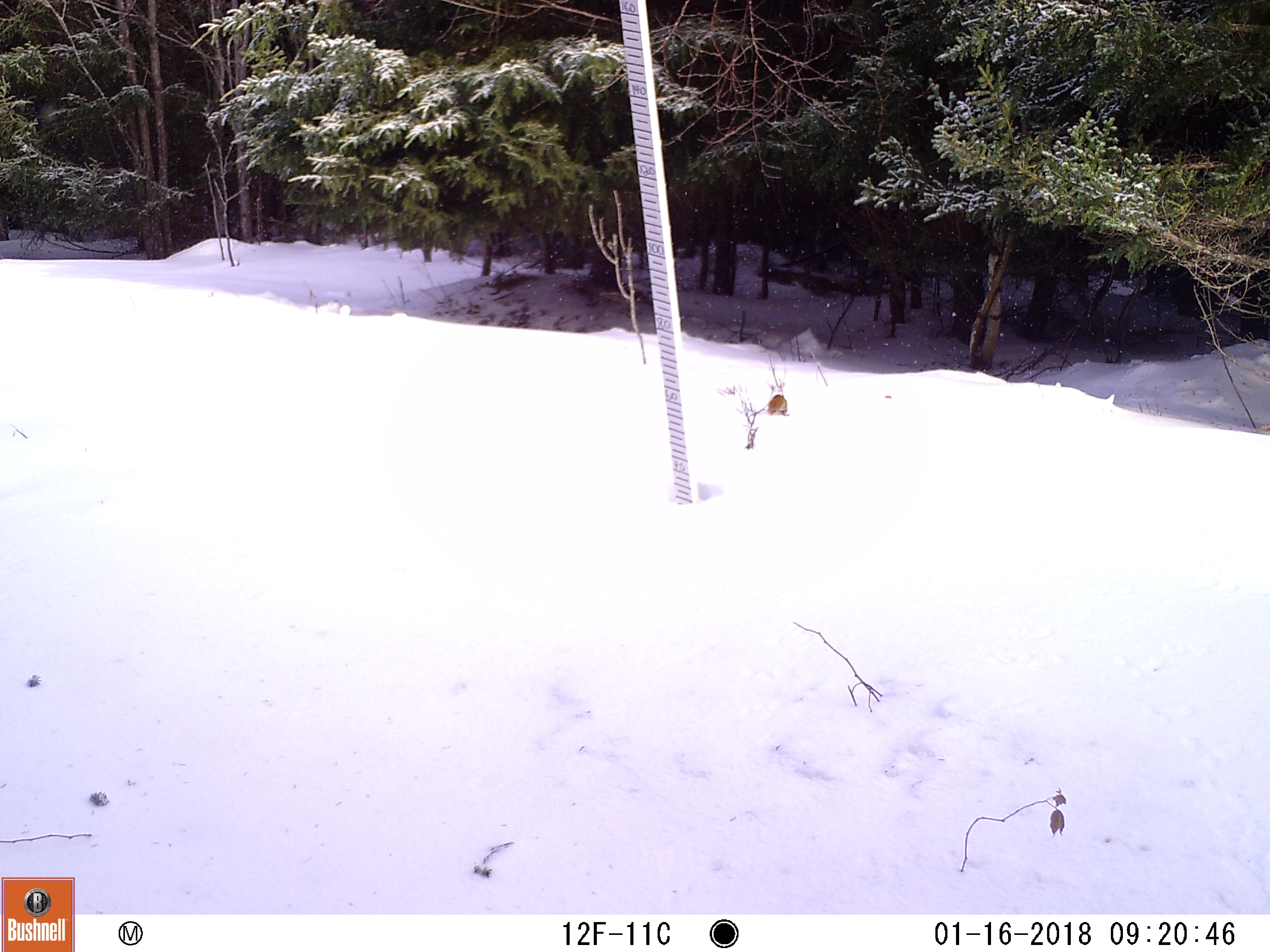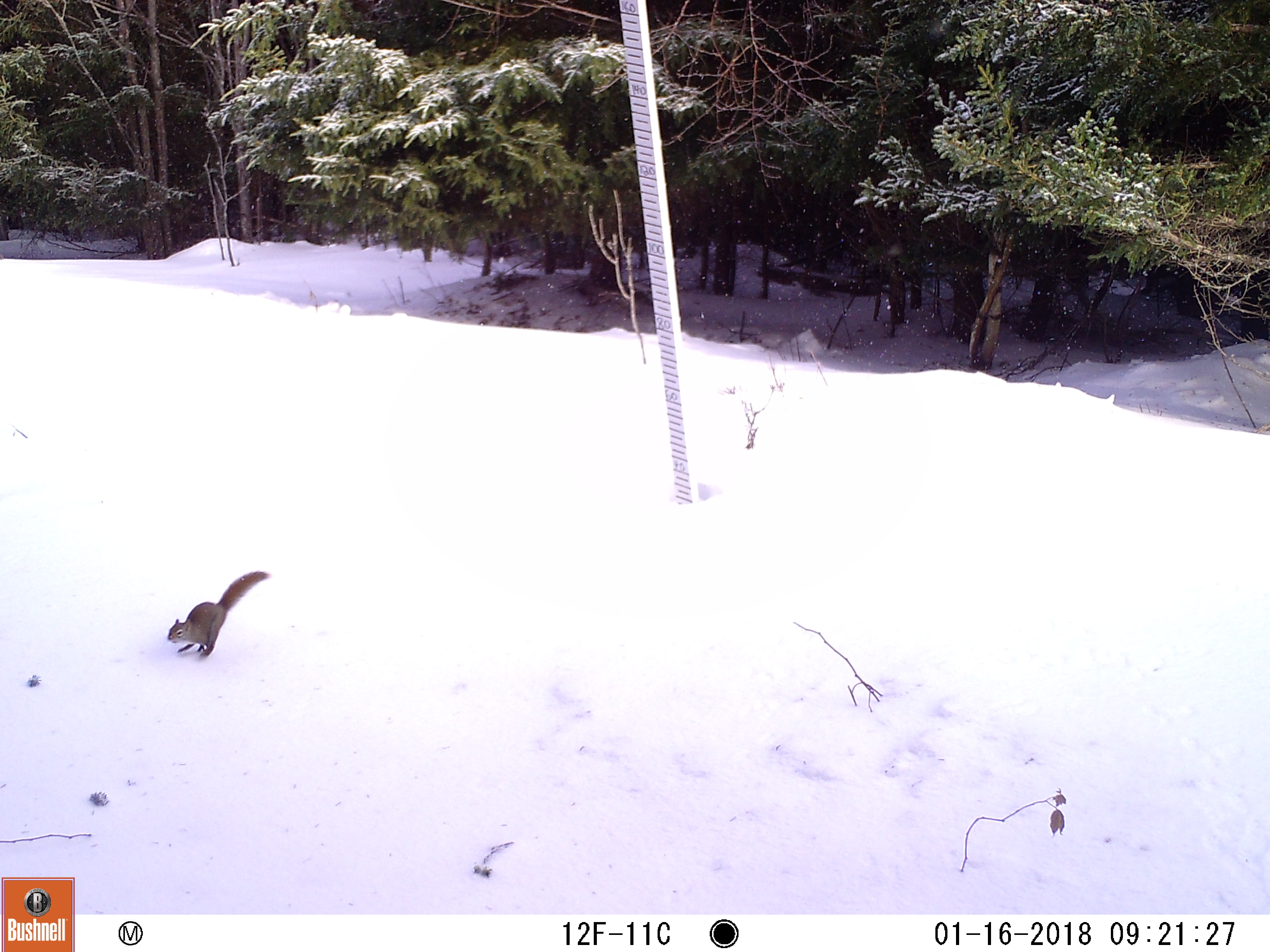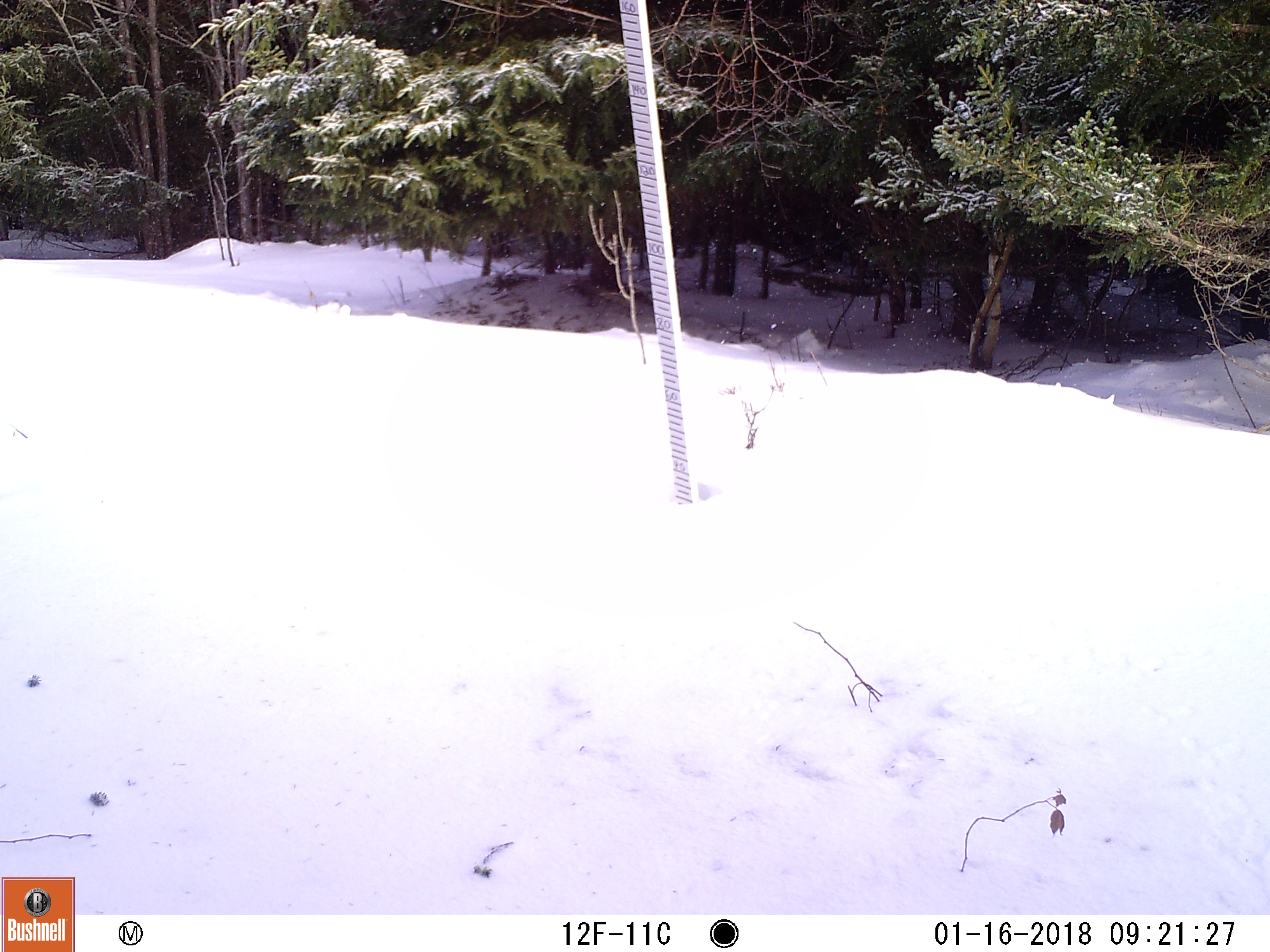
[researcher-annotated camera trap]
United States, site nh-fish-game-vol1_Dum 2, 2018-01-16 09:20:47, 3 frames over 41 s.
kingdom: Animalia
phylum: Chordata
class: Mammalia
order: Rodentia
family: Sciuridae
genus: Tamiasciurus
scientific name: Tamiasciurus hudsonicus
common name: red squirrel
Red squirrel (Tamiasciurus hudsonicus).